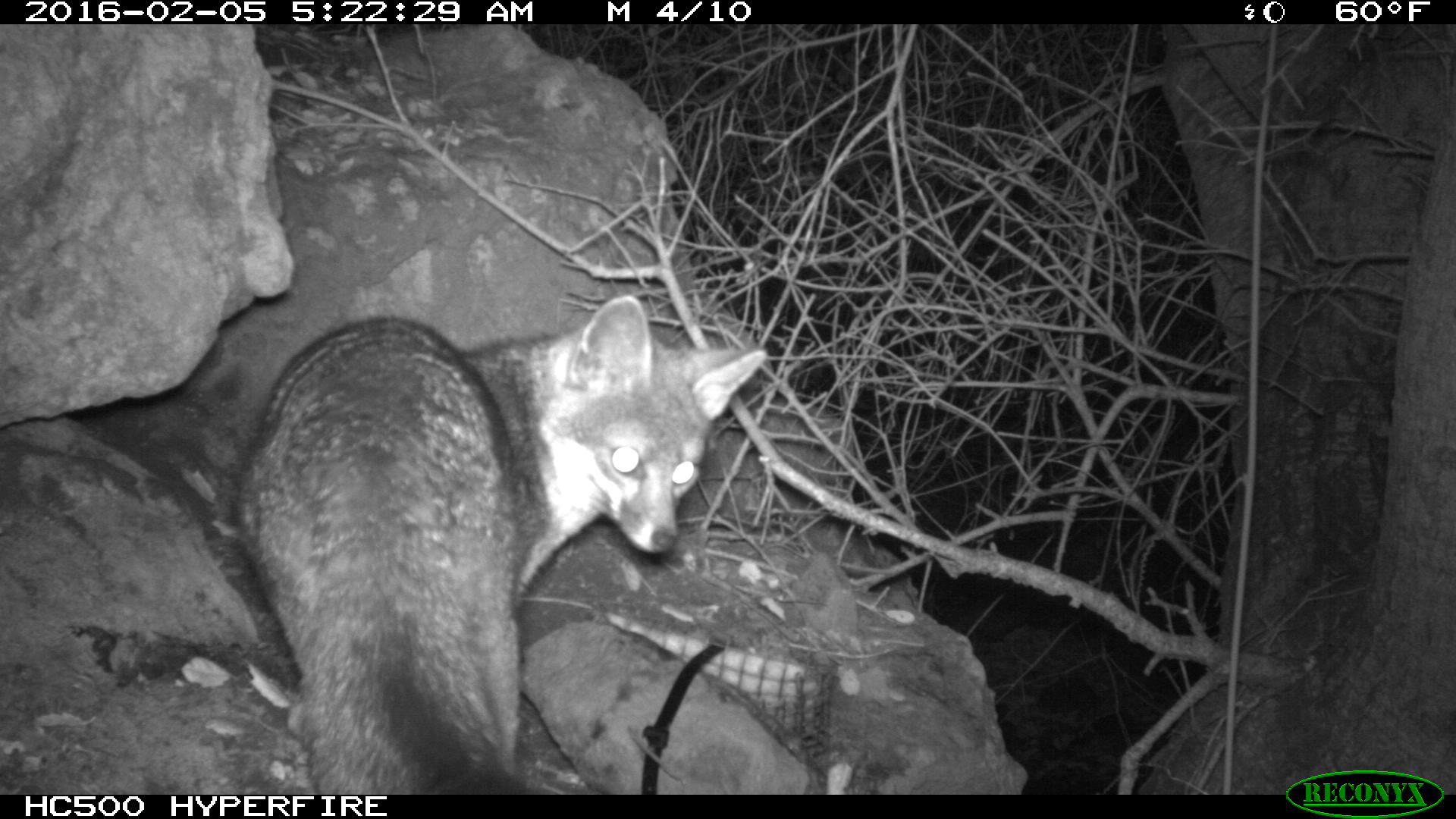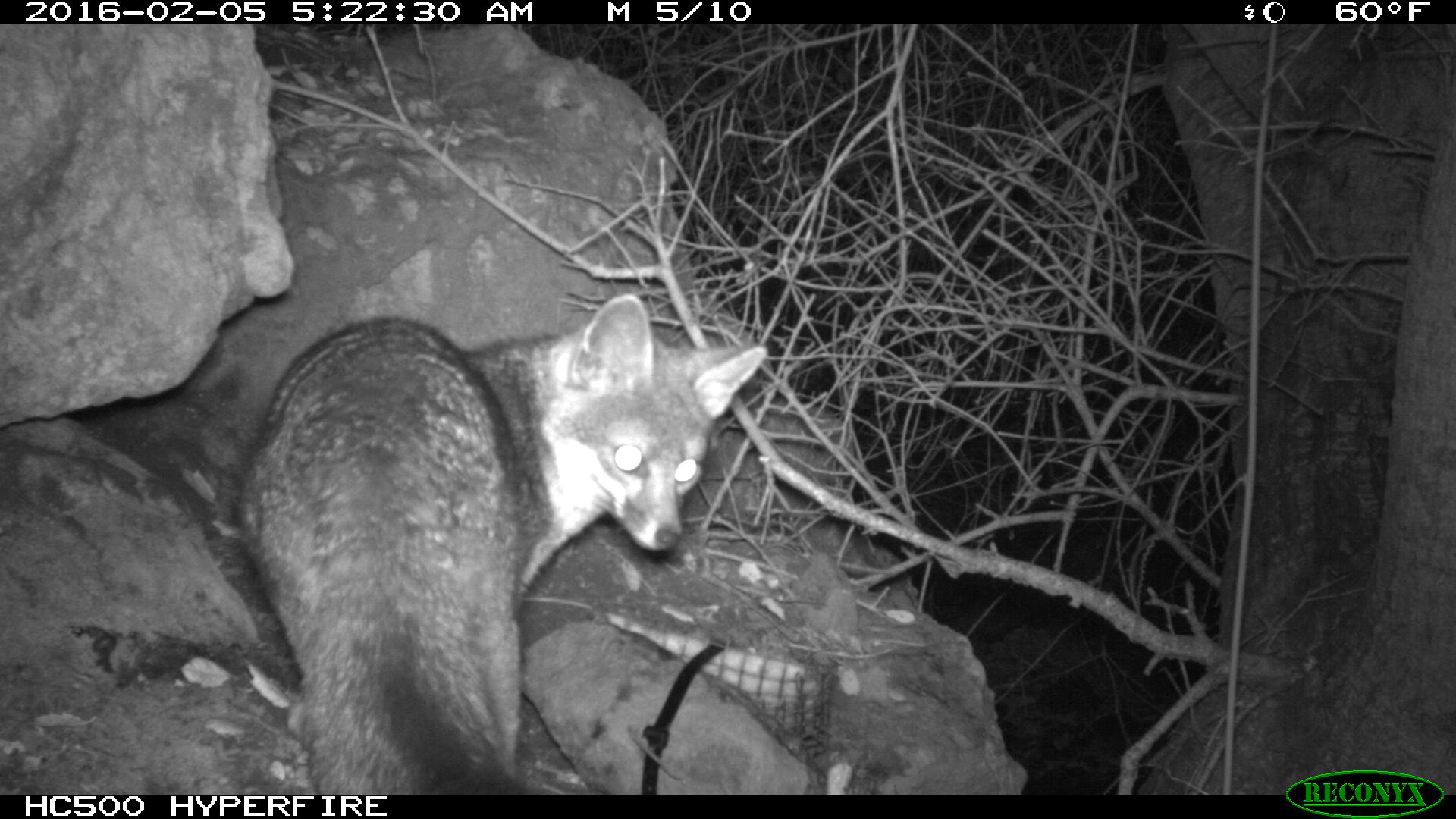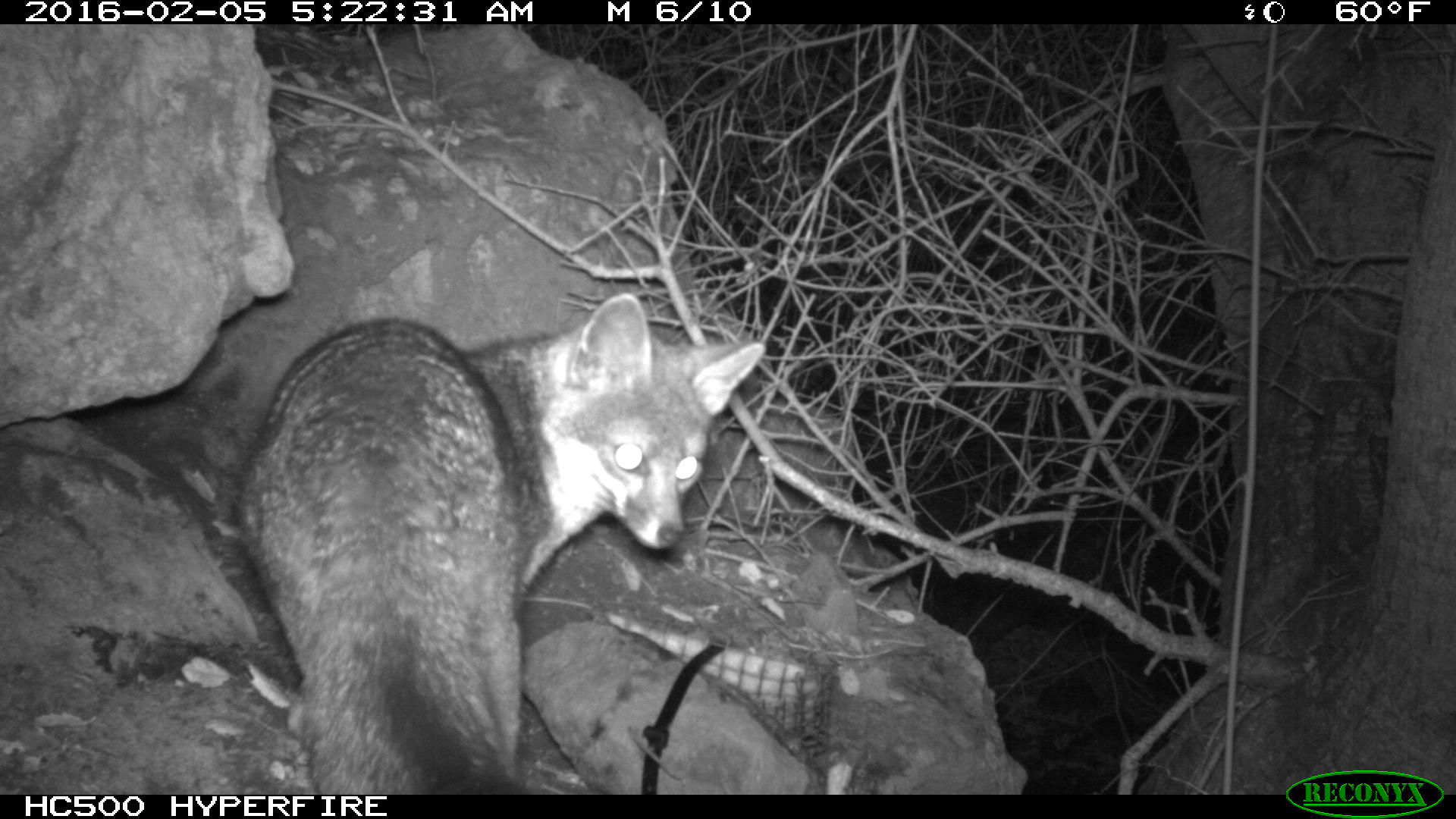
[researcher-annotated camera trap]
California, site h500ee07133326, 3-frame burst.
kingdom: Animalia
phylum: Chordata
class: Mammalia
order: Carnivora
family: Canidae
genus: Urocyon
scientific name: Urocyon littoralis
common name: island fox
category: fox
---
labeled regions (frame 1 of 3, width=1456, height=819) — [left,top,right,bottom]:
fox: [235,294,764,794]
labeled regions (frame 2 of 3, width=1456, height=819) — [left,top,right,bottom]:
fox: [240,293,764,793]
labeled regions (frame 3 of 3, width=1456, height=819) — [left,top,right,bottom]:
fox: [238,290,766,794]